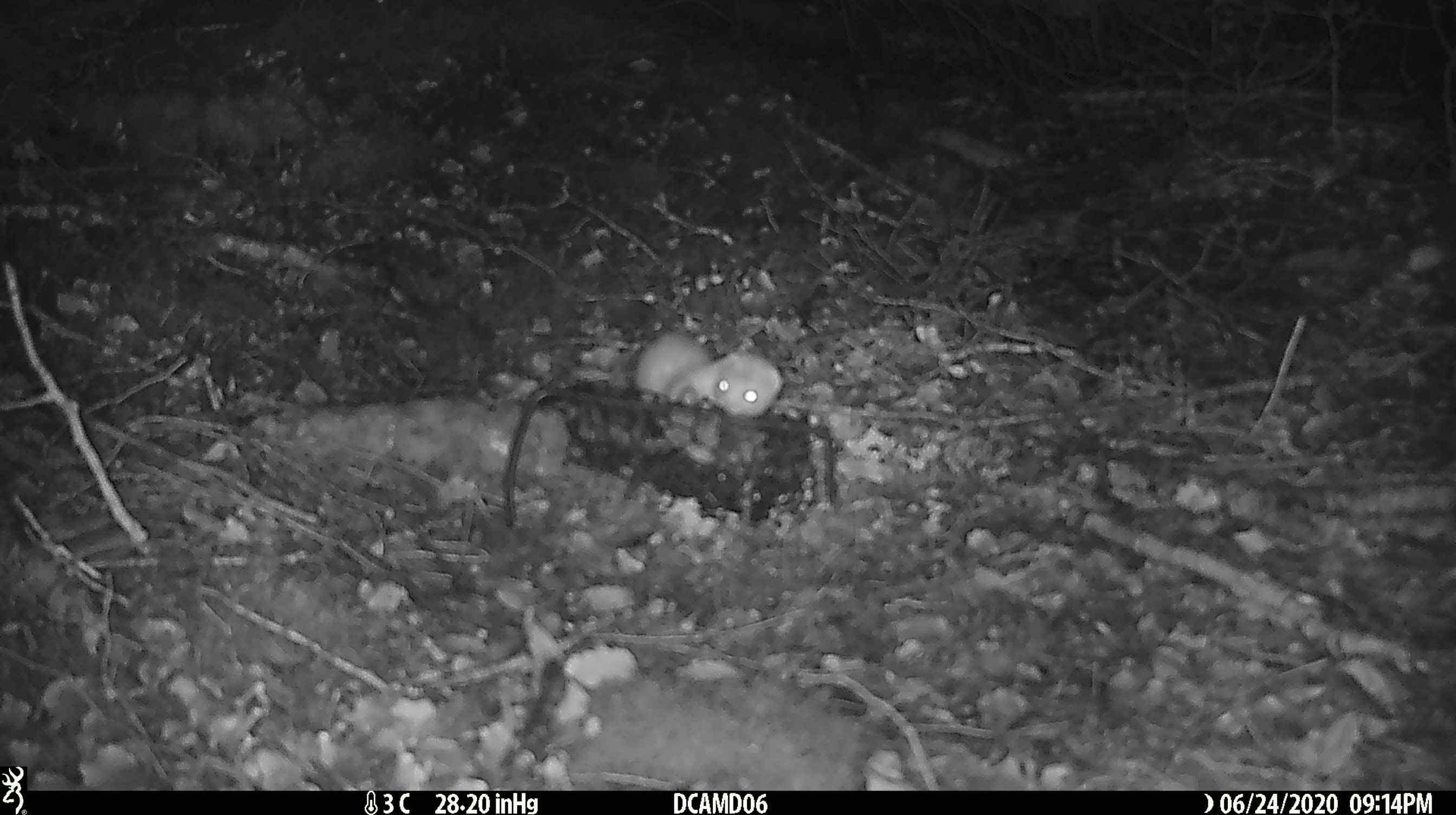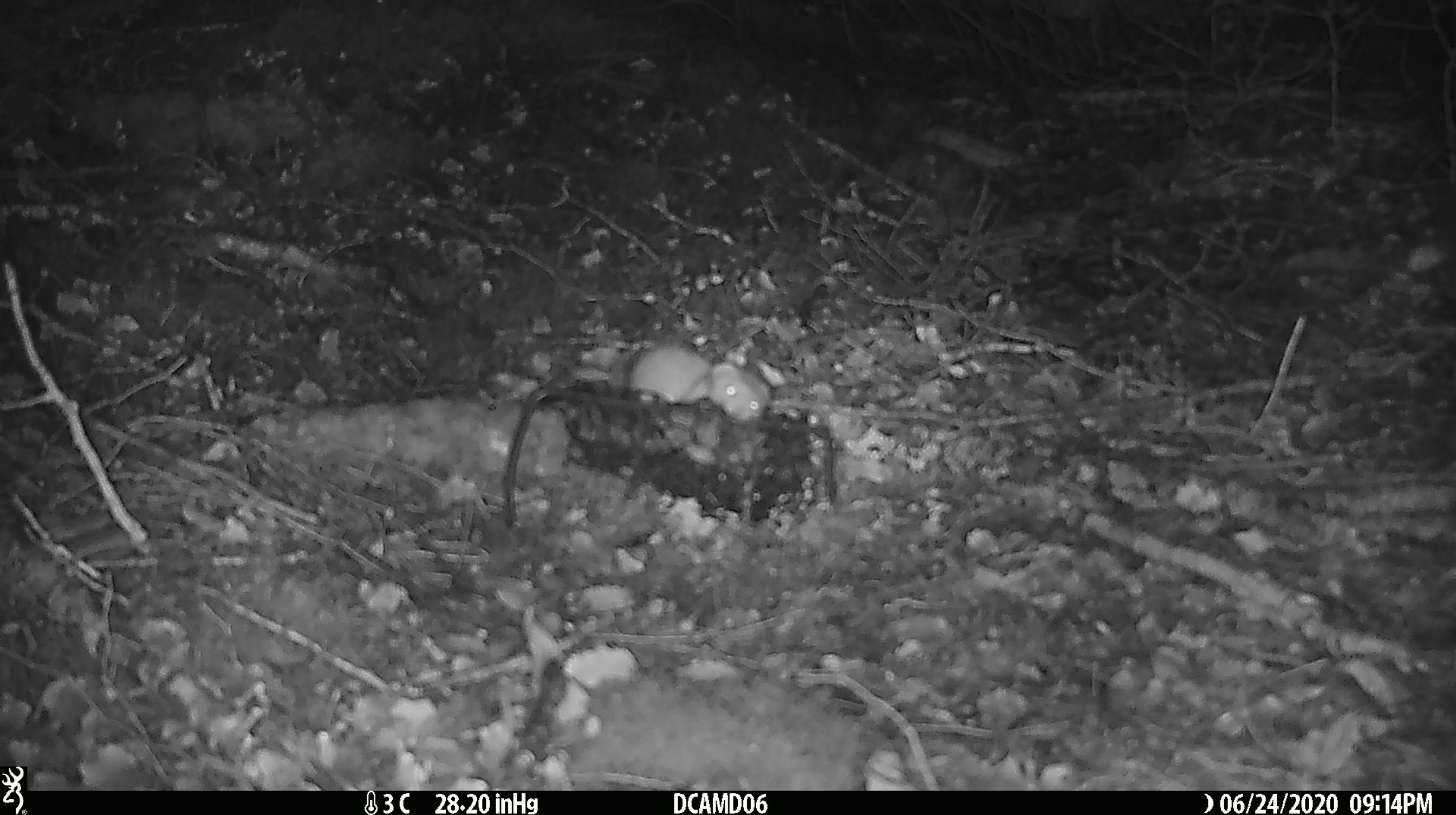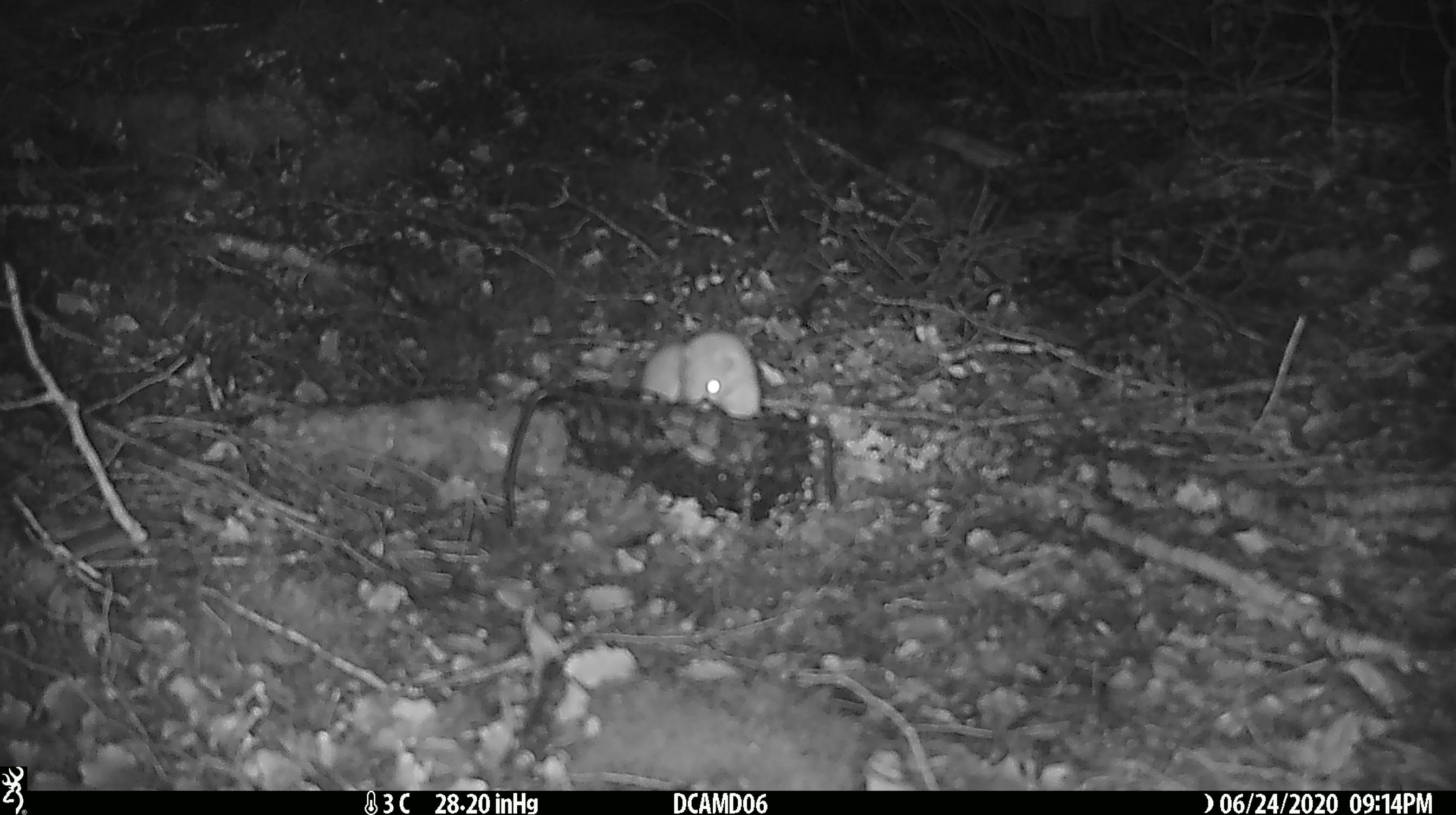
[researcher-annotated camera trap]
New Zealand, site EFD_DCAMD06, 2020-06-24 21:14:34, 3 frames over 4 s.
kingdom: Animalia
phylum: Chordata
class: Mammalia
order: Carnivora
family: Mustelidae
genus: Mustela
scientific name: Mustela nivalis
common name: least weasel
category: weasel